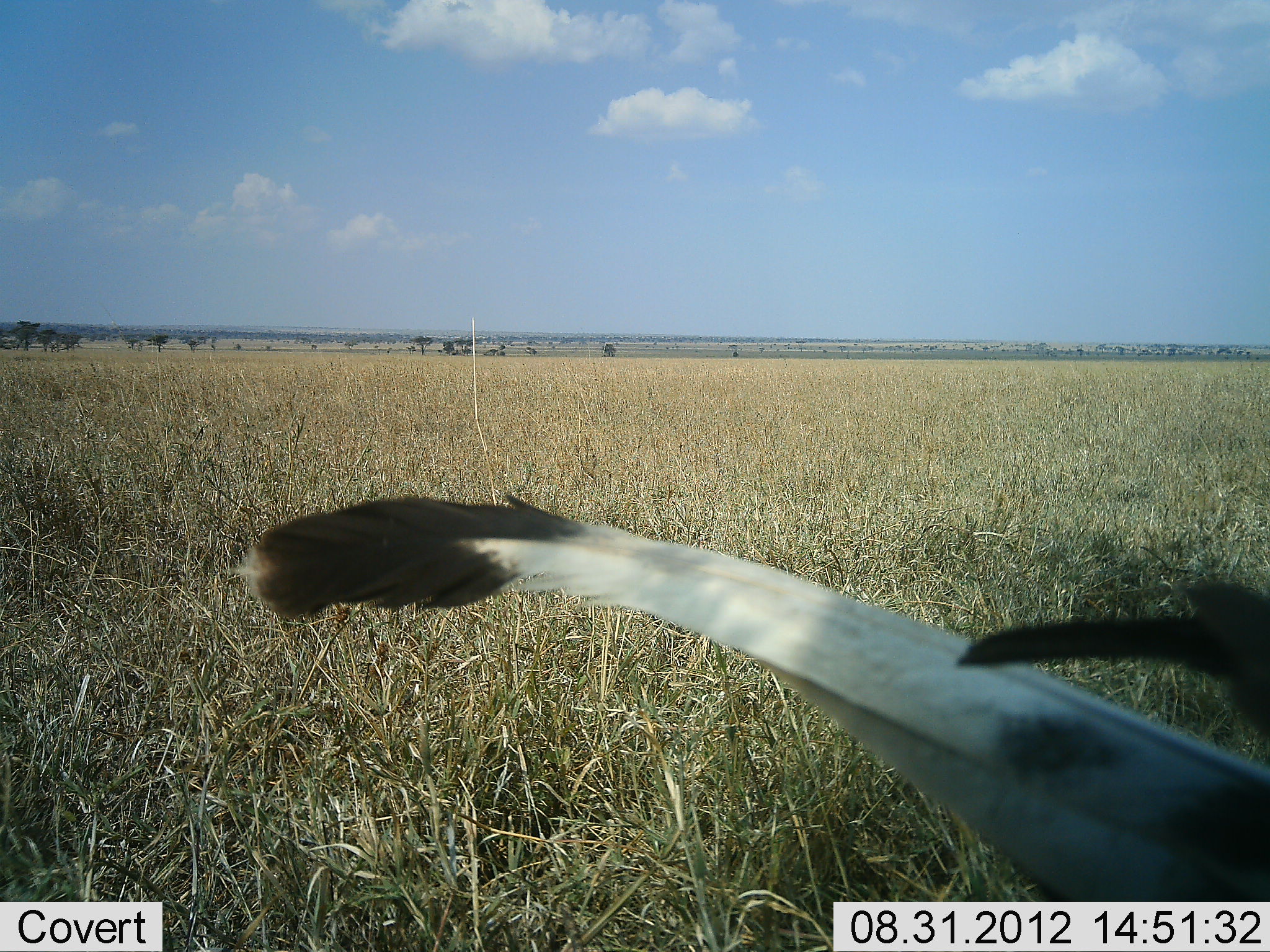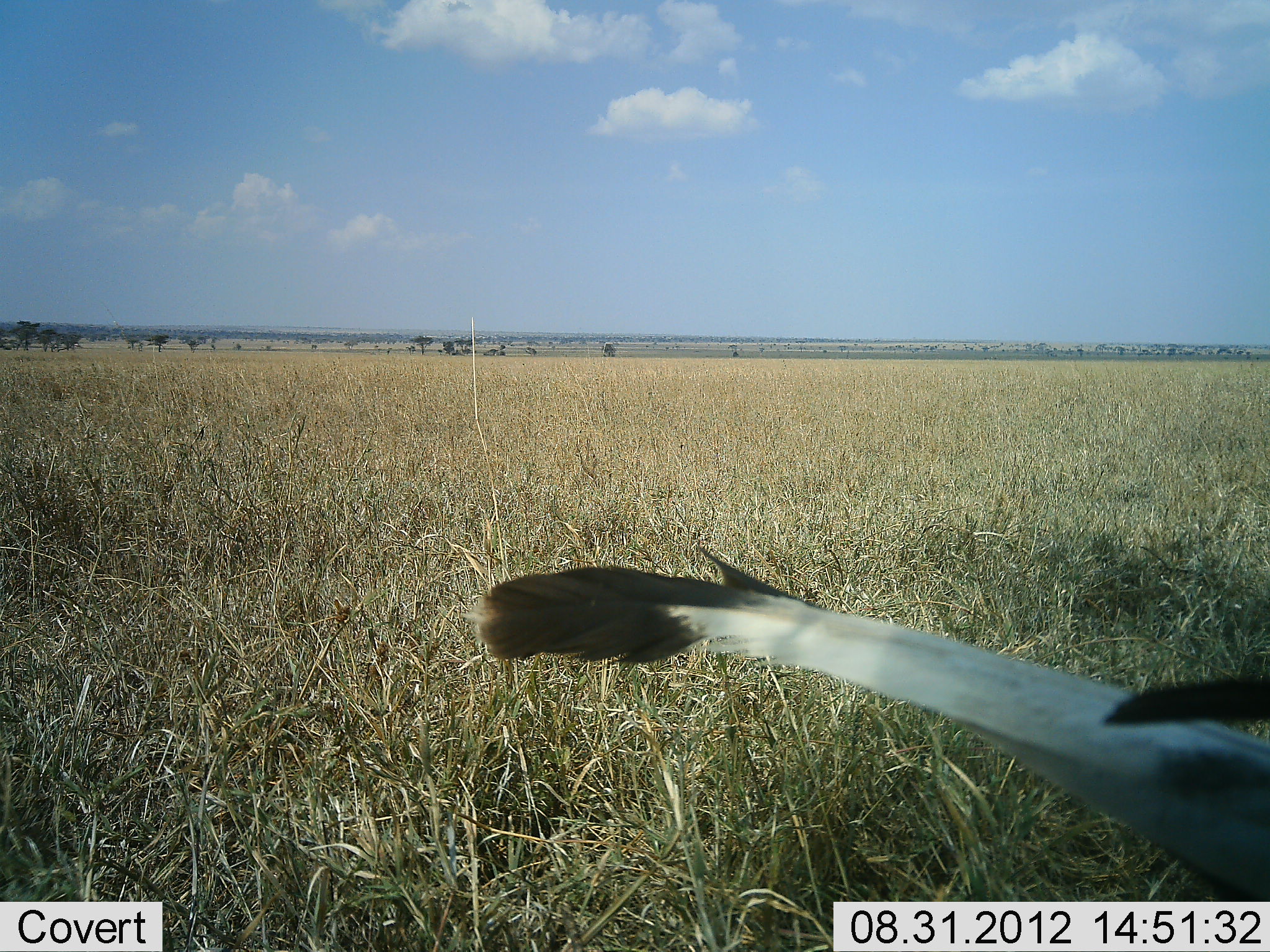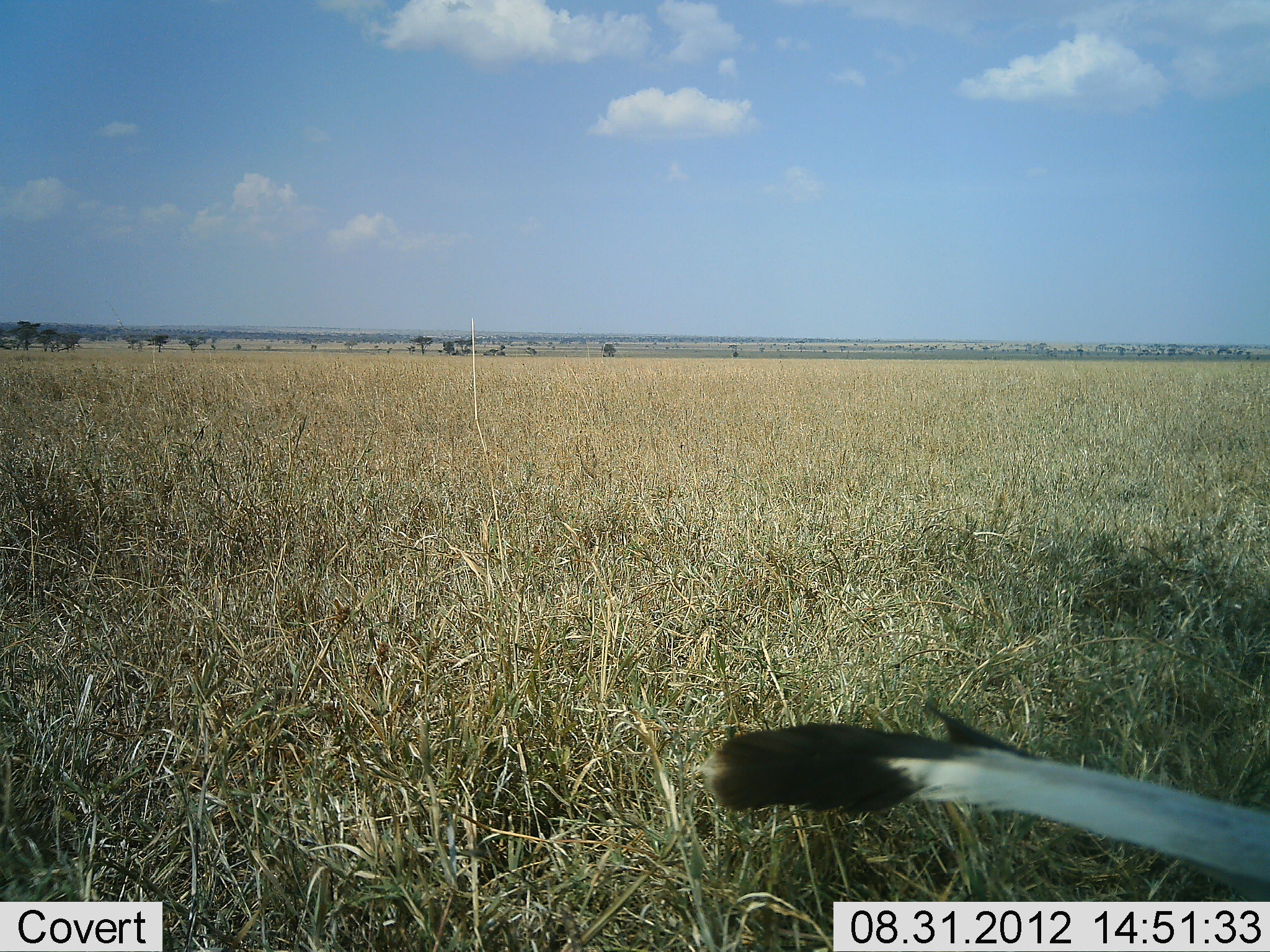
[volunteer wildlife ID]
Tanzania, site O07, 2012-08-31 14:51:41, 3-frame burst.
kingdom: Animalia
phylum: Chordata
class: Aves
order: Accipitriformes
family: Sagittariidae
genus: Sagittarius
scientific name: Sagittarius serpentarius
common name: secretary bird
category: secretarybird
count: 1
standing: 60%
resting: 0%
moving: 40%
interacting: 0%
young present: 0%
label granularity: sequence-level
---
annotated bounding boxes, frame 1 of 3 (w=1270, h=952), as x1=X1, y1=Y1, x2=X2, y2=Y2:
animal: x1=233, y1=487, x2=1270, y2=899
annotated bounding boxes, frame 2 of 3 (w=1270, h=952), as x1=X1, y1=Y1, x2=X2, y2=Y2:
animal: x1=465, y1=546, x2=1270, y2=902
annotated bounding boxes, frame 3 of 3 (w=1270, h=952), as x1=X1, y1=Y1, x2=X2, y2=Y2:
animal: x1=699, y1=706, x2=1270, y2=903